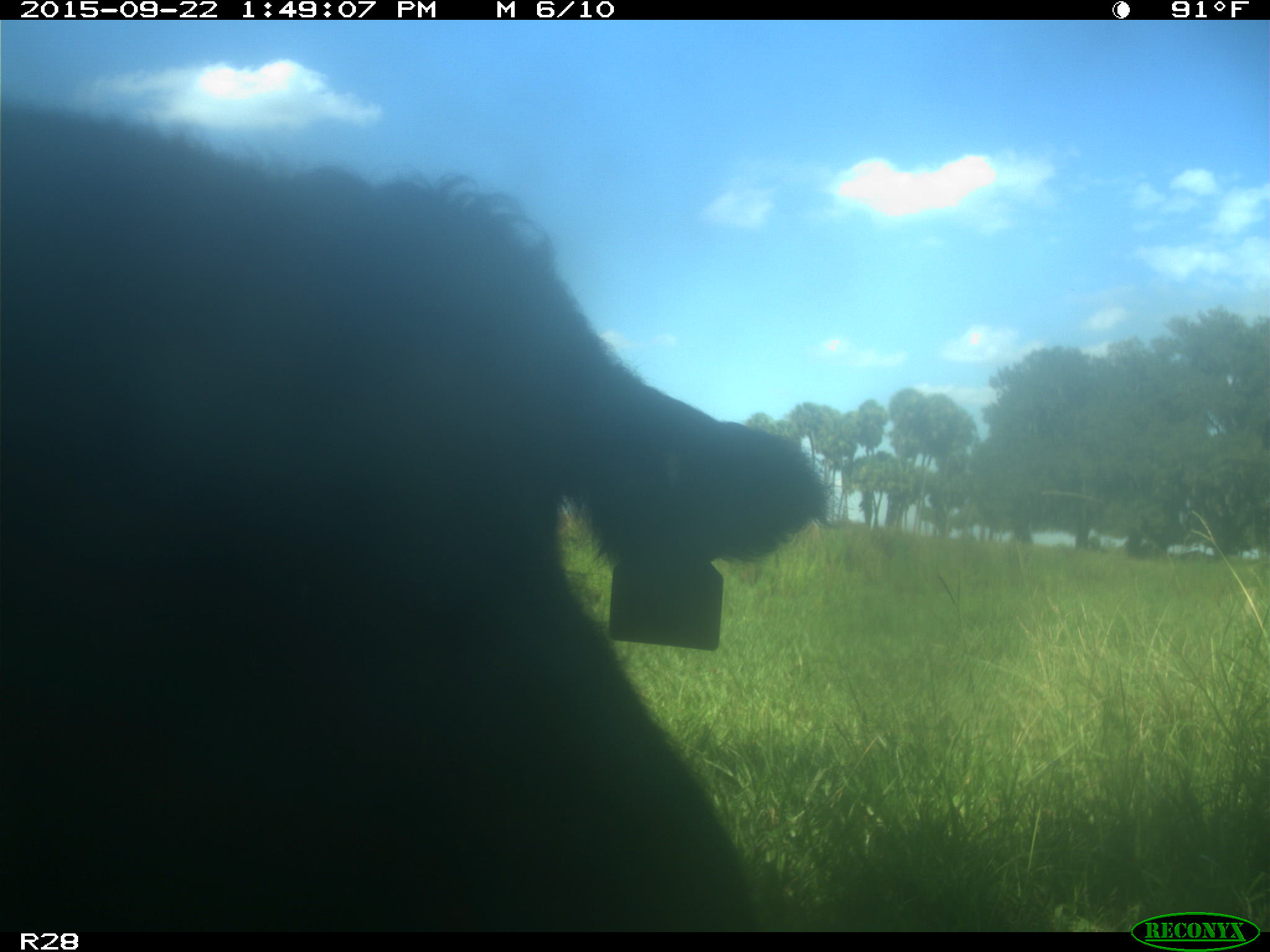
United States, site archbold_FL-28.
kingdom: Animalia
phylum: Chordata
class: Mammalia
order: Artiodactyla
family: Bovidae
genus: Bos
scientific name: Bos taurus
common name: domestic cow